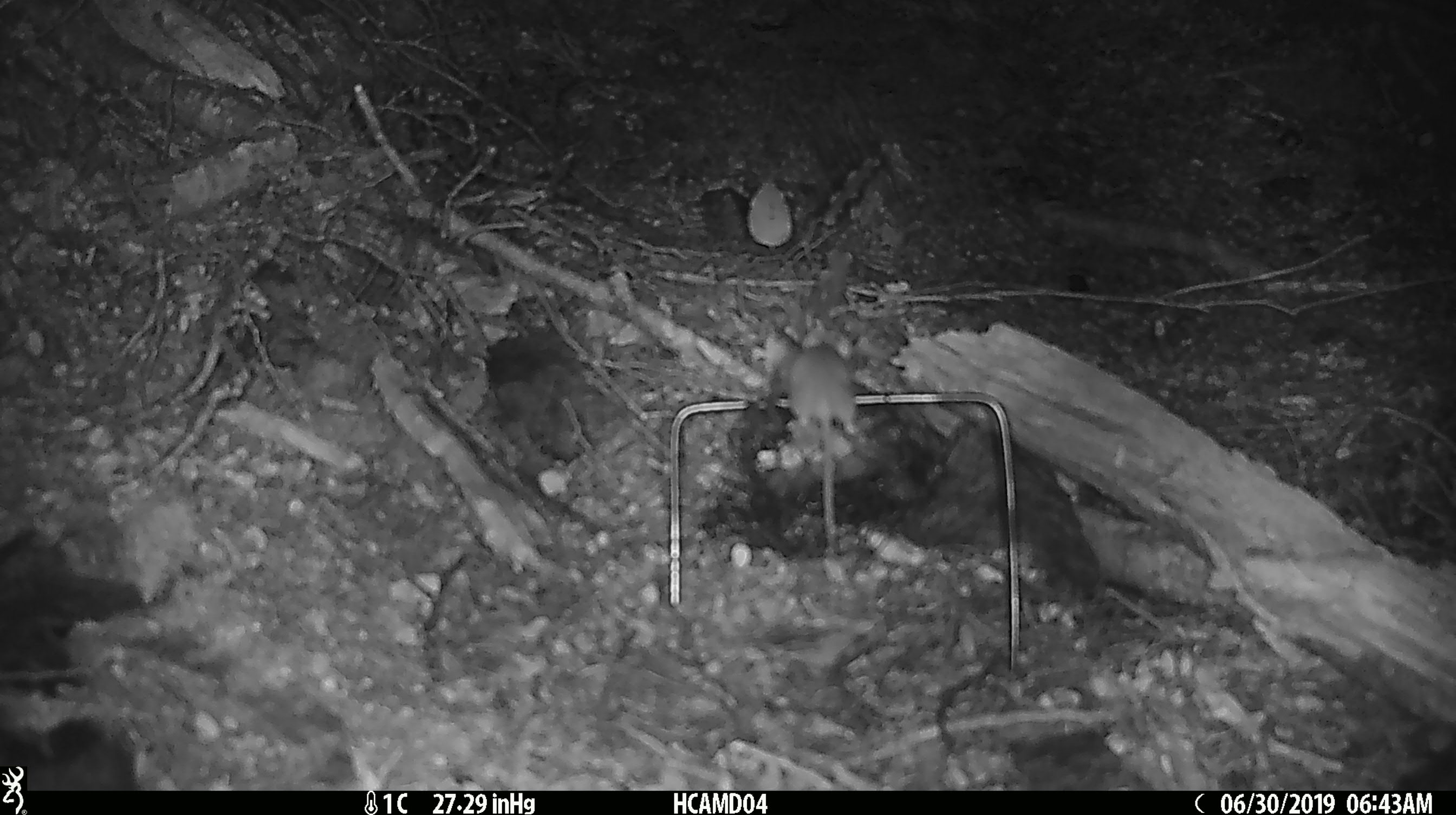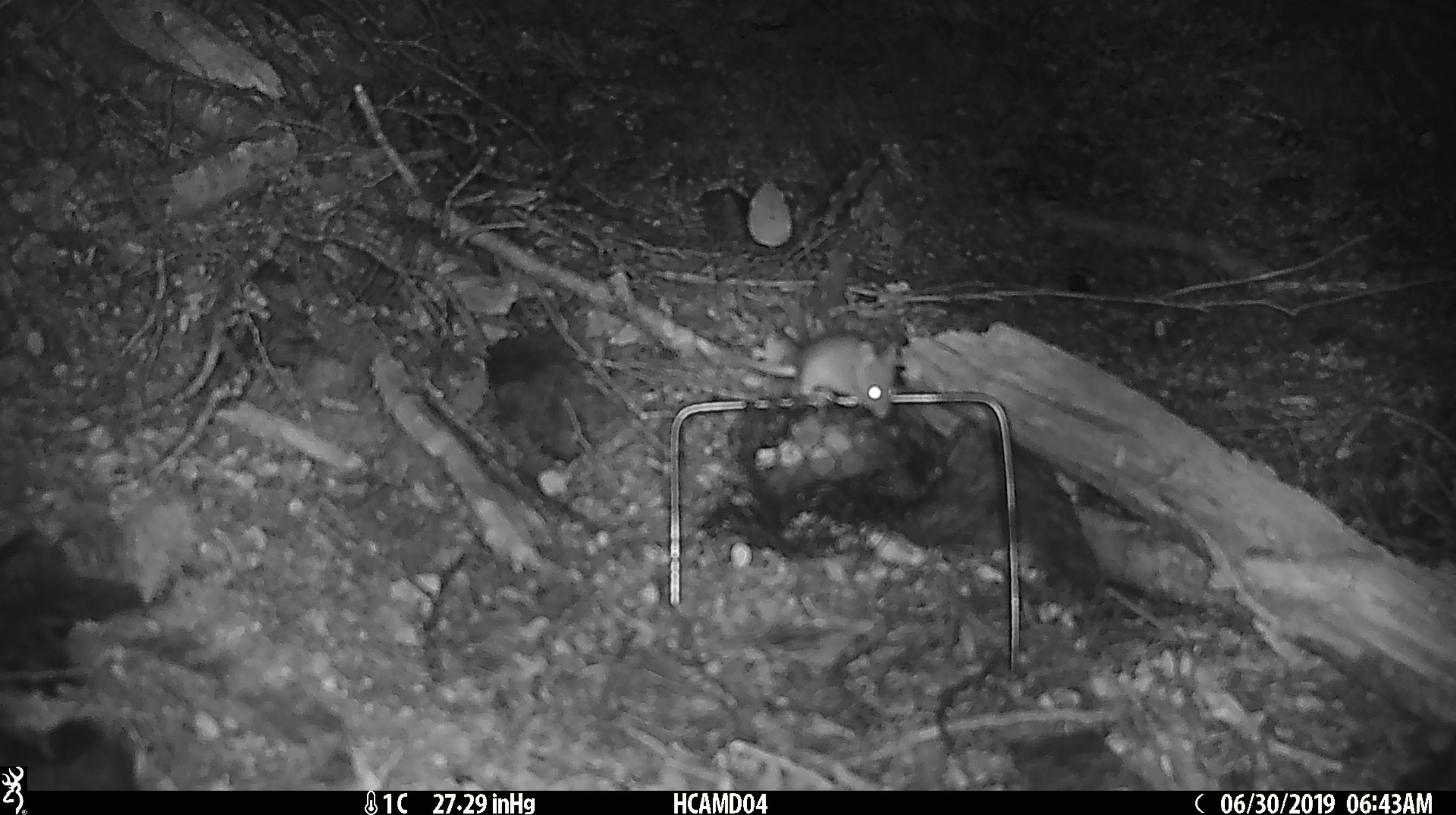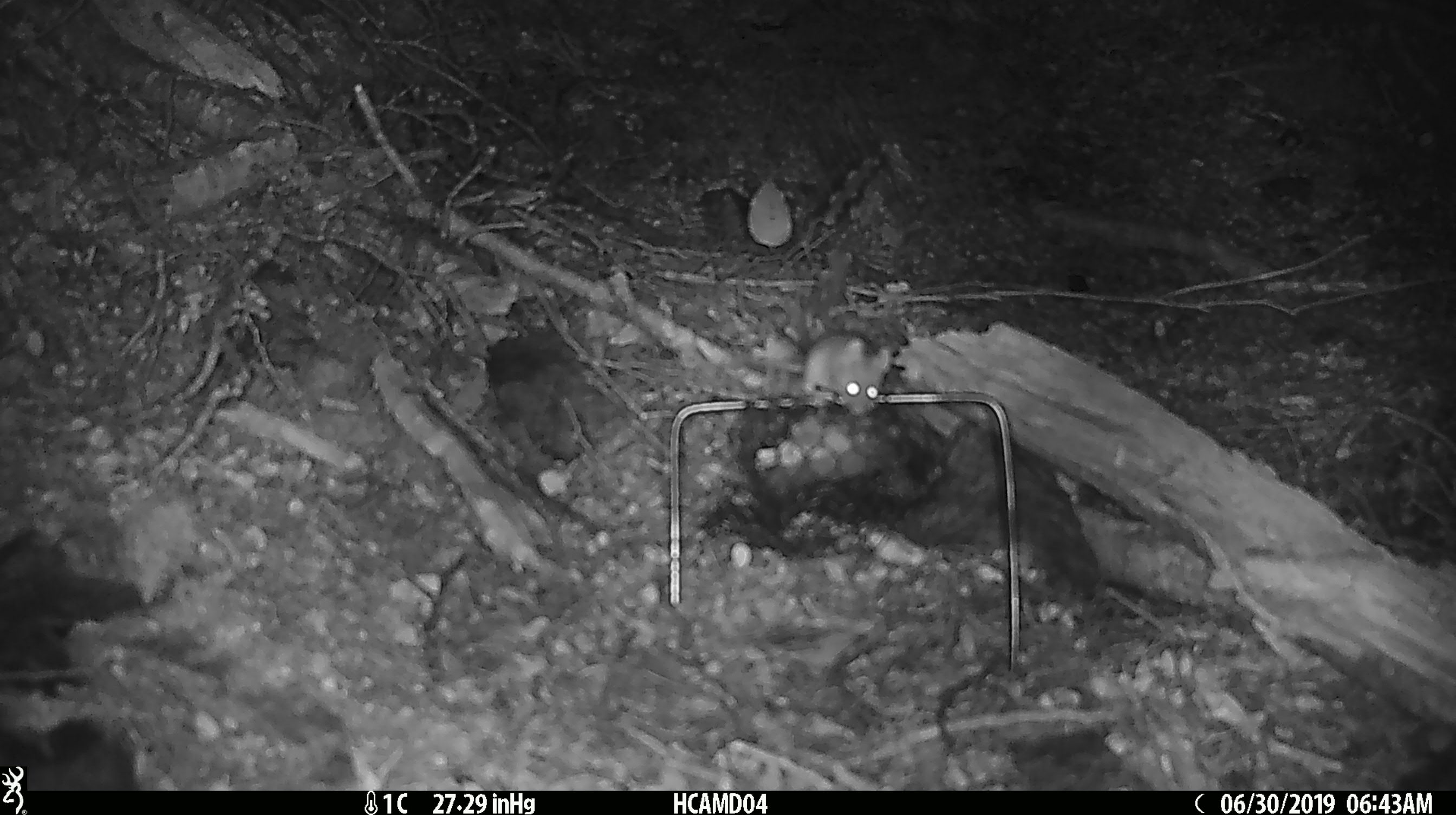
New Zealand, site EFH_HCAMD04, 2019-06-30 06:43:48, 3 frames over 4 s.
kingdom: Animalia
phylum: Chordata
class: Mammalia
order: Rodentia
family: Muridae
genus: Mus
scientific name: Mus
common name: mouse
Mouse (Mus).